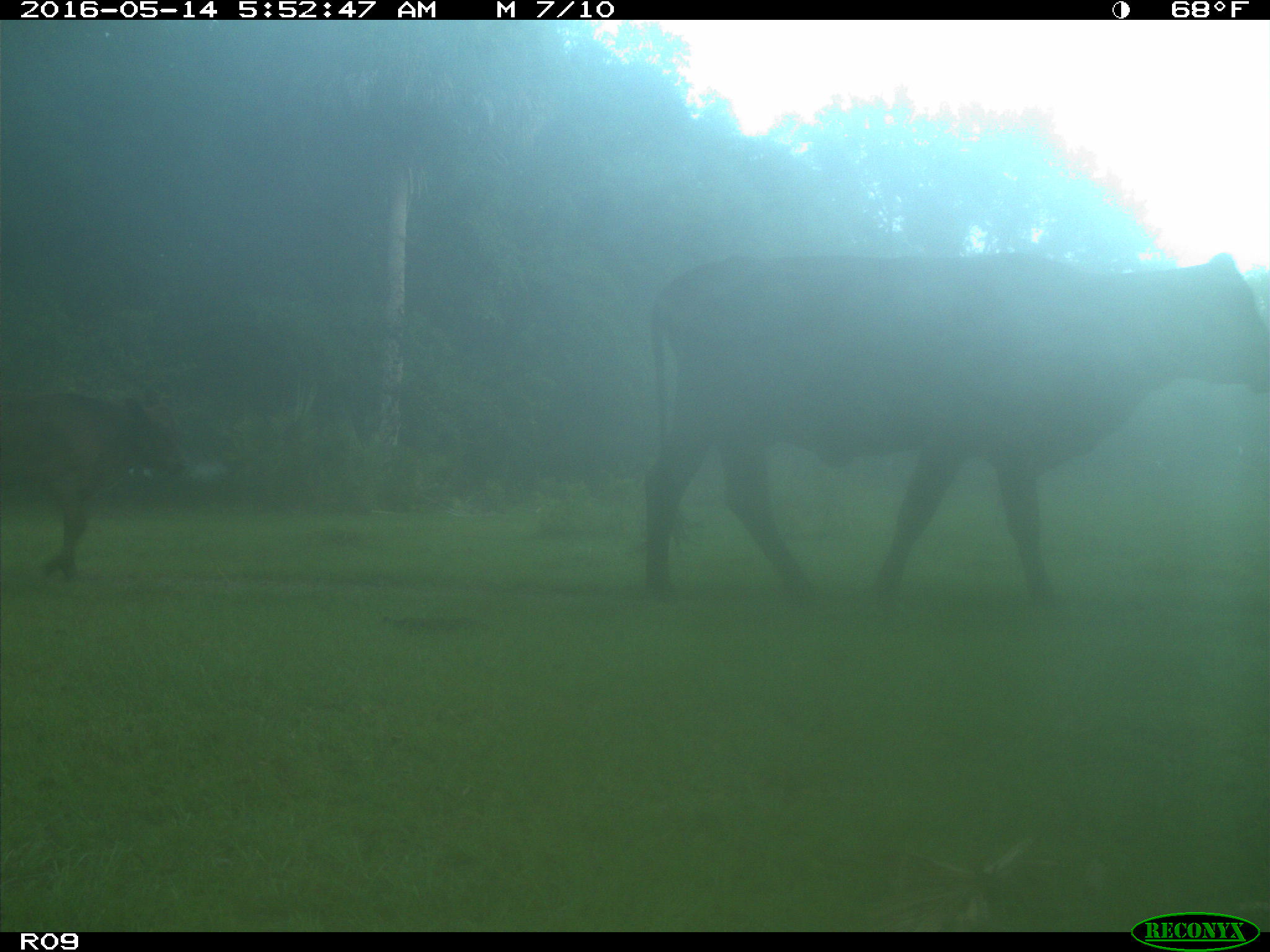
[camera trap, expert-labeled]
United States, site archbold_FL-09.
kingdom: Animalia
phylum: Chordata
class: Mammalia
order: Artiodactyla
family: Bovidae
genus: Bos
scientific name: Bos taurus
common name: domestic cow